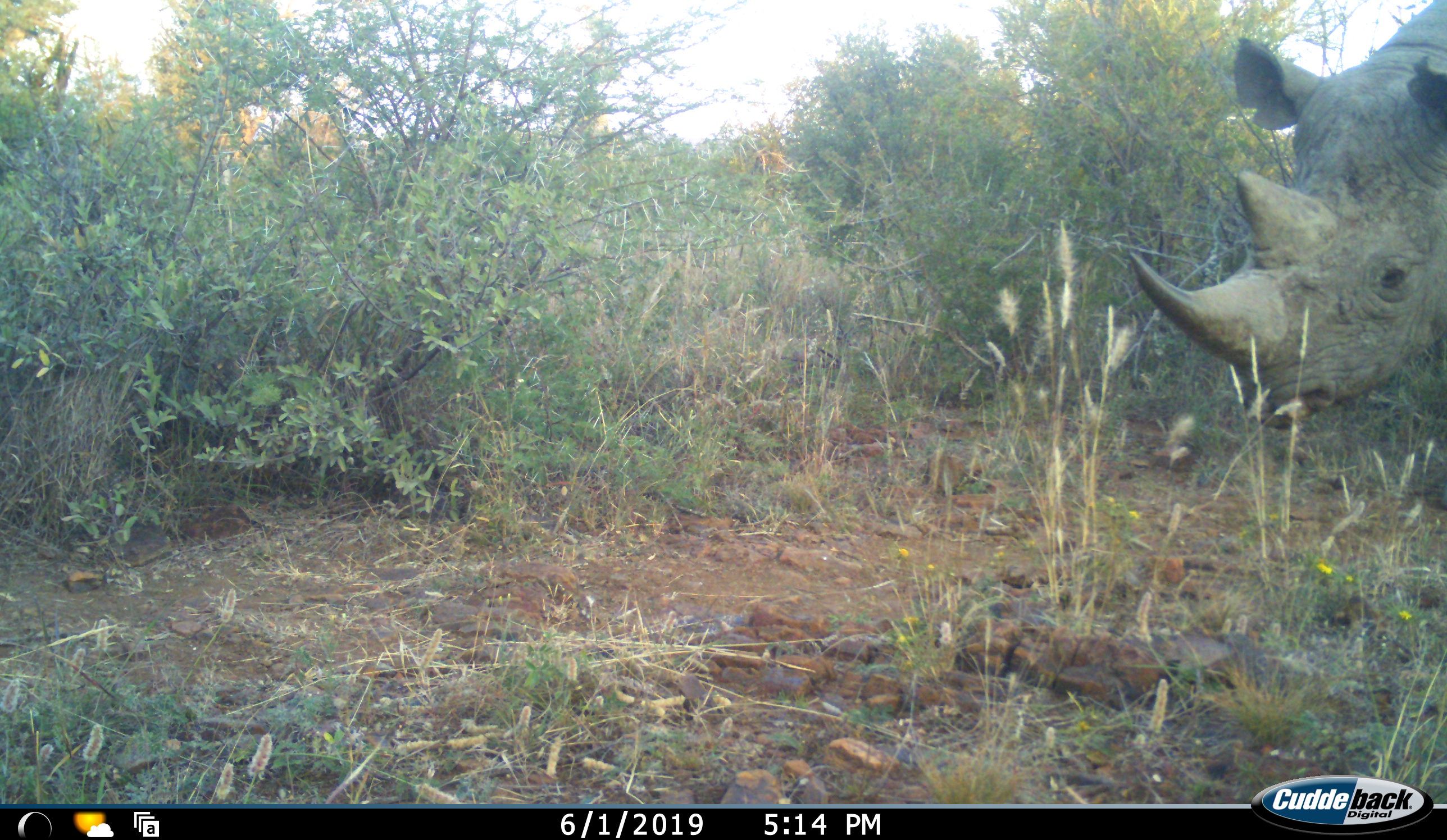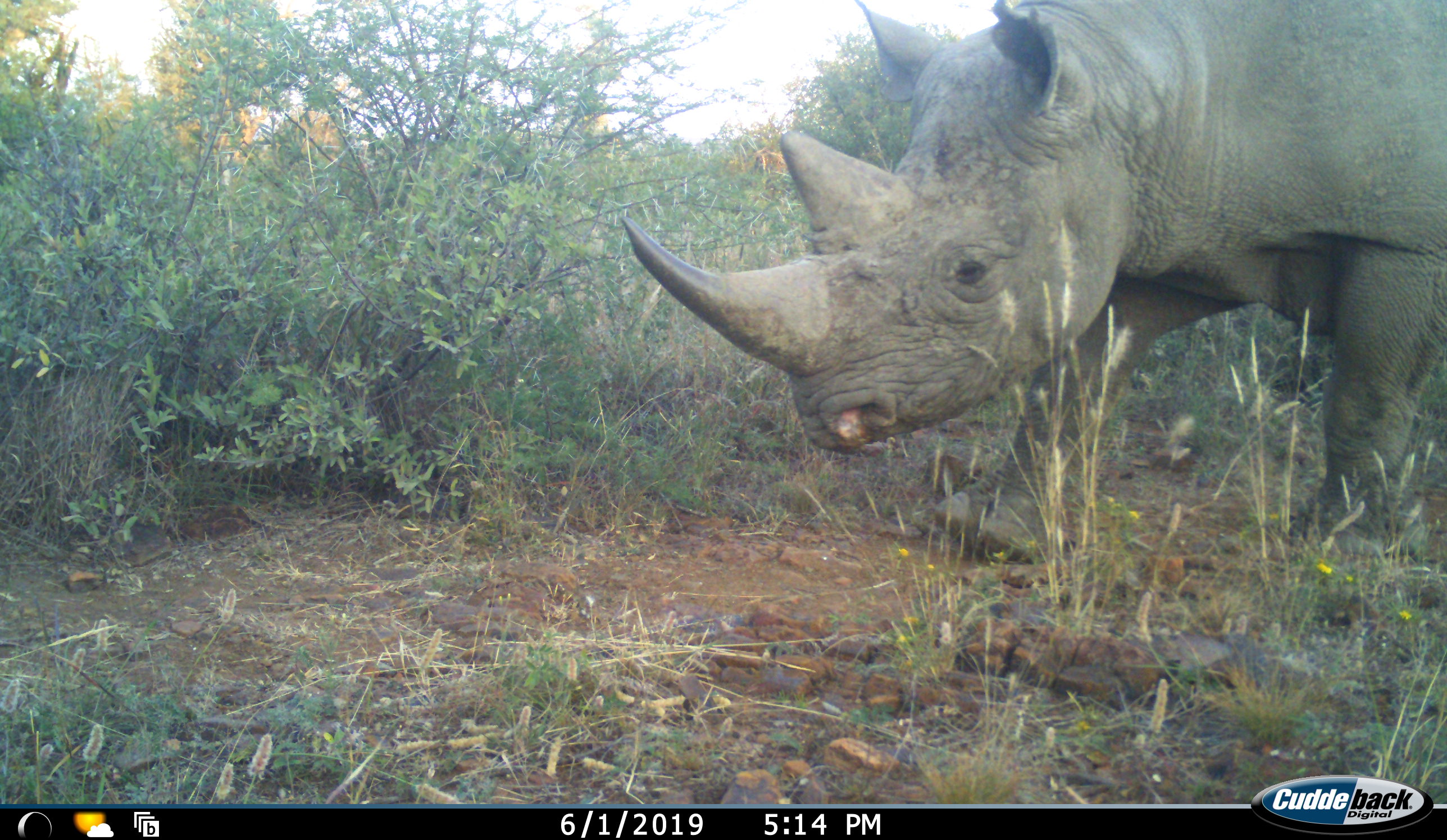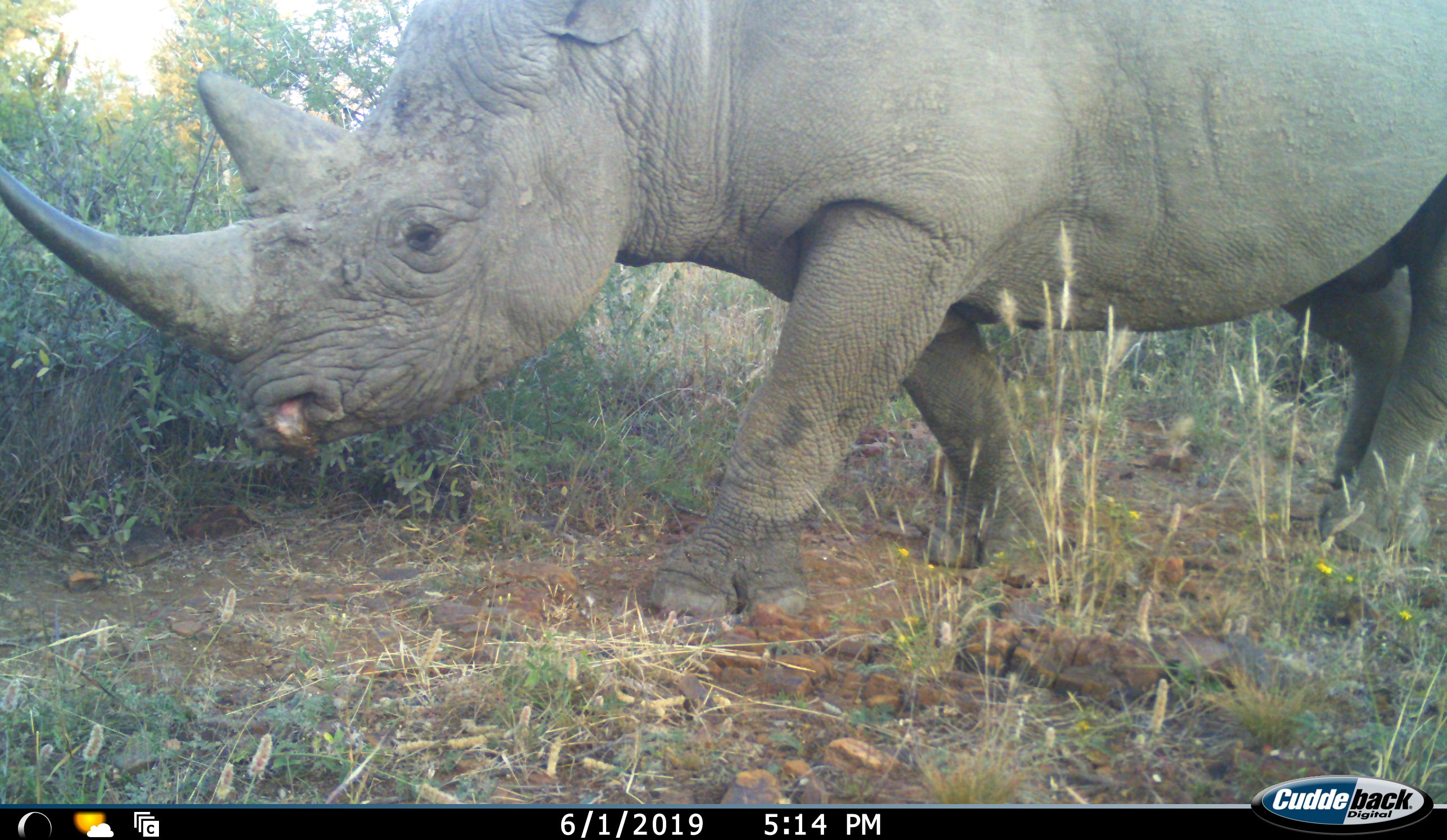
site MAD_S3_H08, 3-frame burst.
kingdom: Animalia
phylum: Chordata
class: Mammalia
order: Perissodactyla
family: Rhinocerotidae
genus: Diceros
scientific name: Diceros bicornis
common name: black rhinoceros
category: rhinocerosblack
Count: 1.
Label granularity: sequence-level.